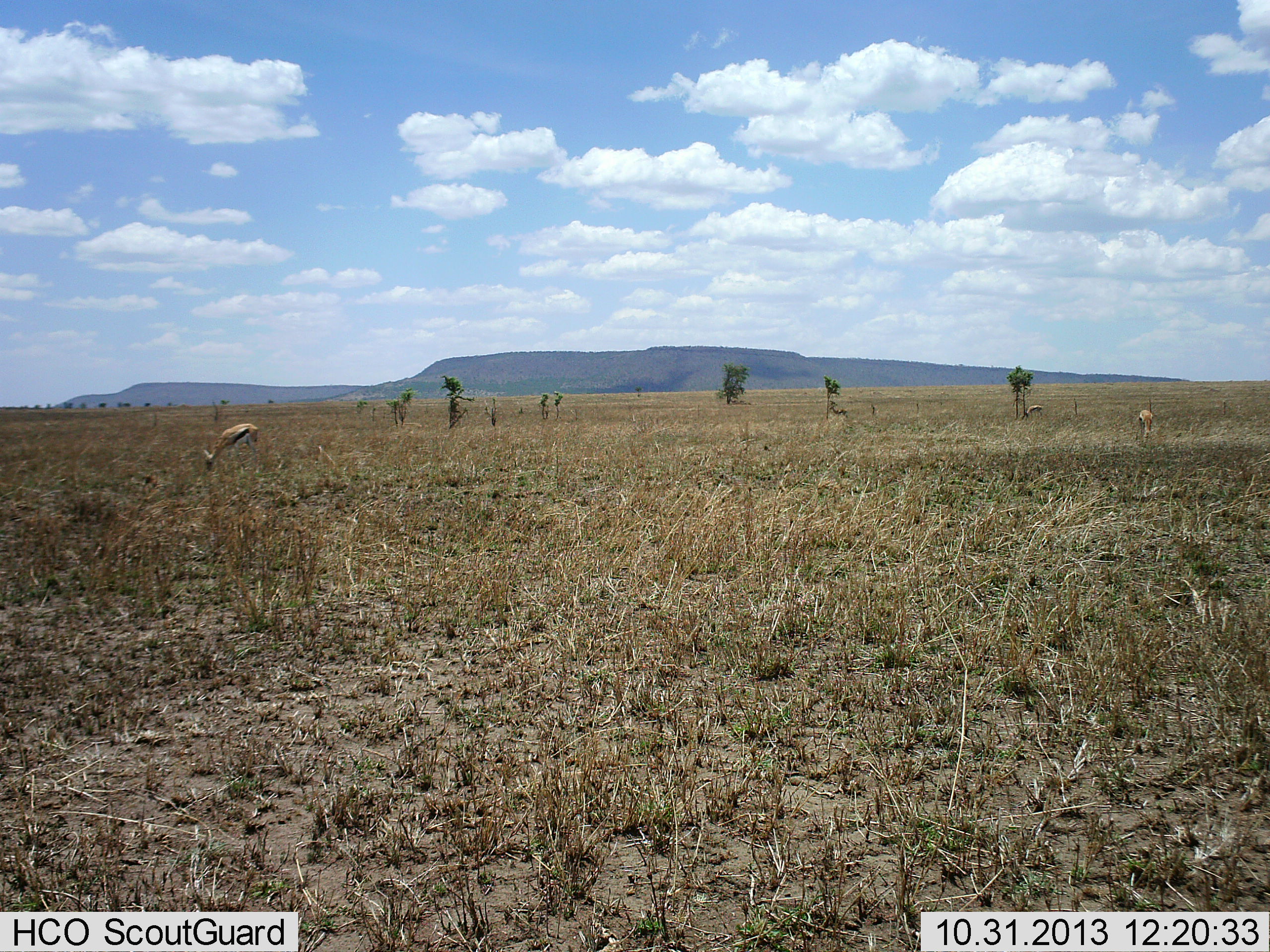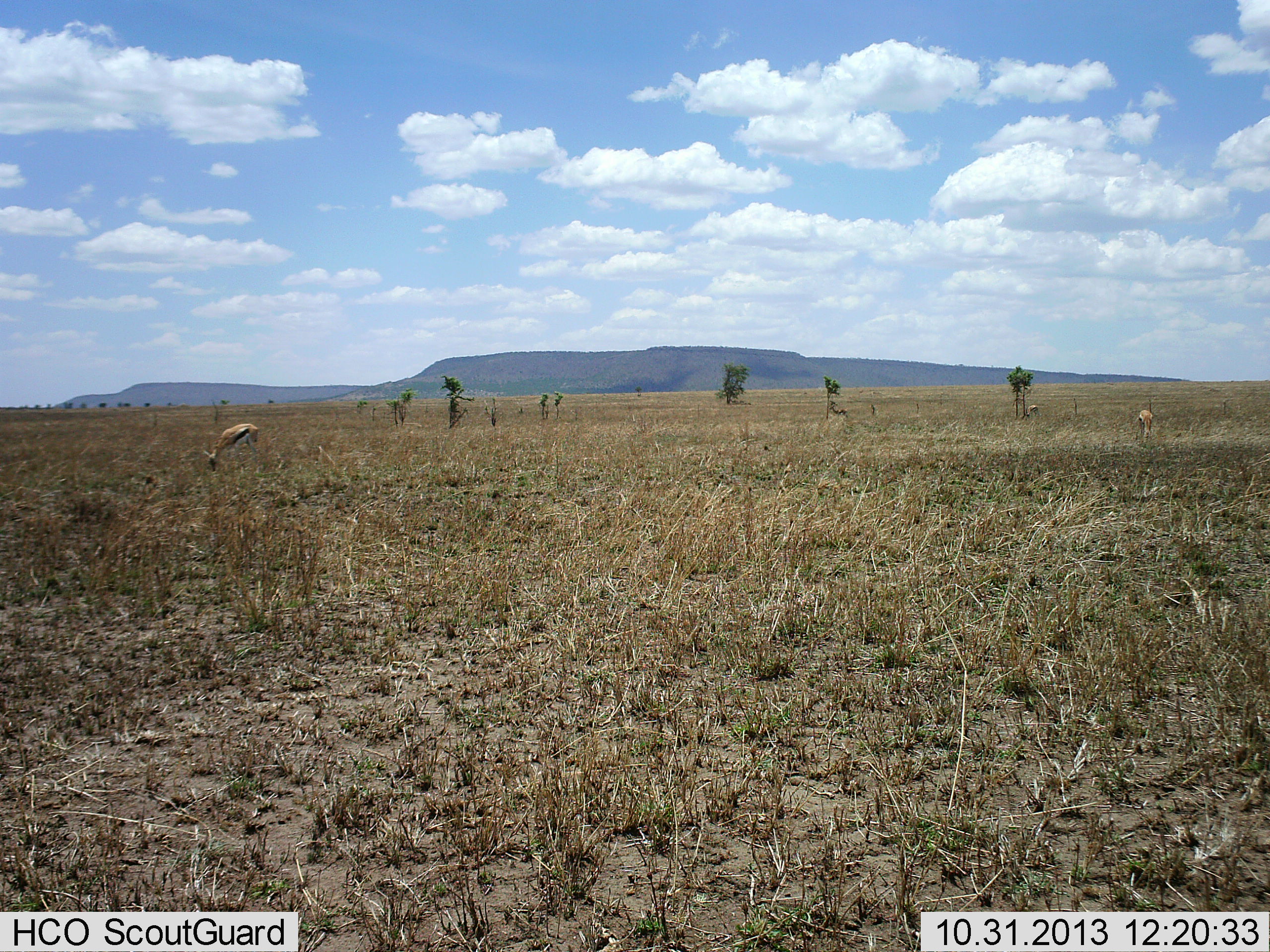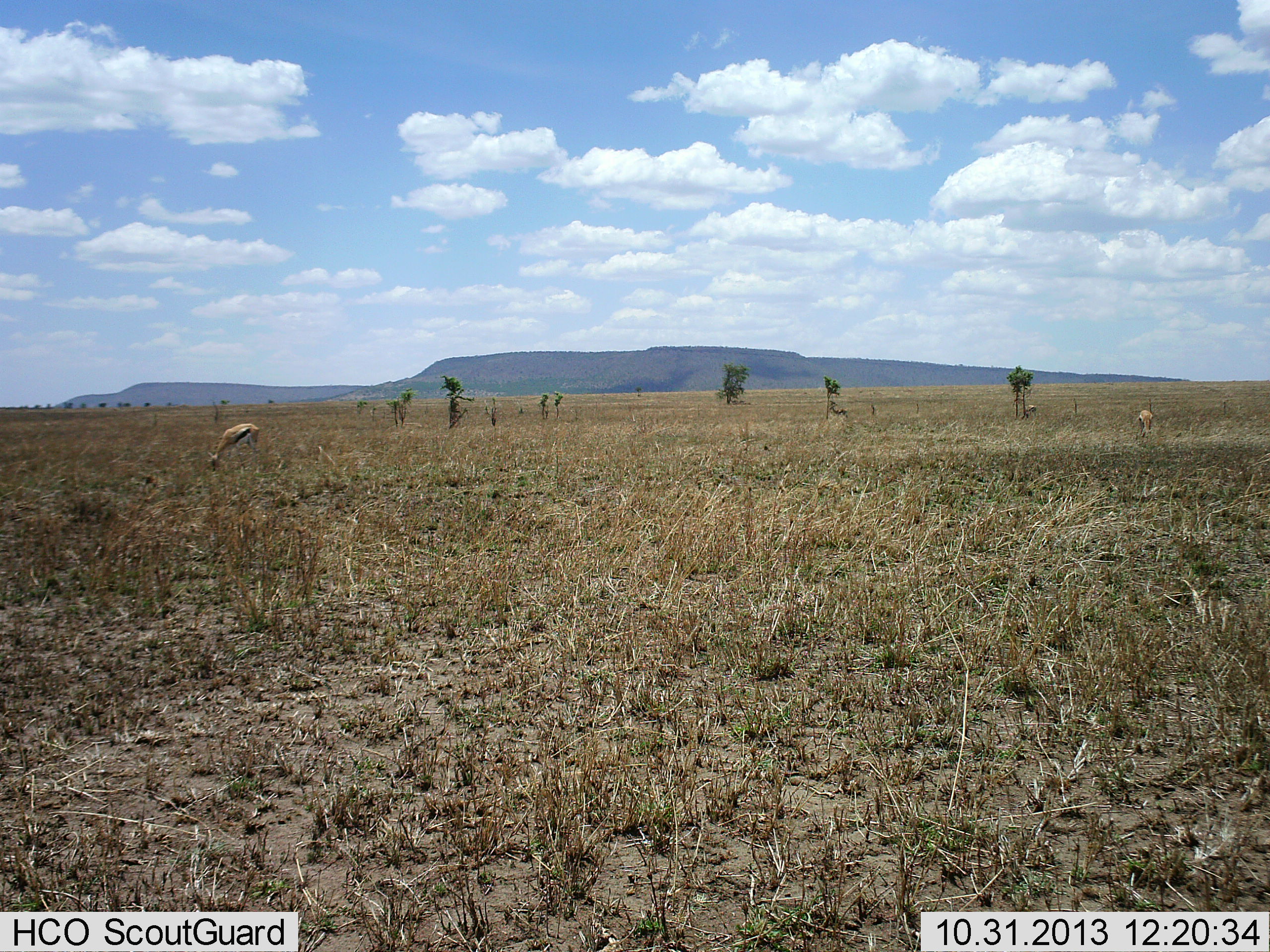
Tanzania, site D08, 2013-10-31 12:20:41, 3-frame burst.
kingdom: Animalia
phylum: Chordata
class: Mammalia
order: Artiodactyla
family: Bovidae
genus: Eudorcas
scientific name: Eudorcas thomsonii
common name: thomson's gazelle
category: gazellethomsons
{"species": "gazellethomsons (thomson's gazelle) (Eudorcas thomsonii)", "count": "2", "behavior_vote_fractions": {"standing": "30%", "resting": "0%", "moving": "10%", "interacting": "0%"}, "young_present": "0%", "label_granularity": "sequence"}